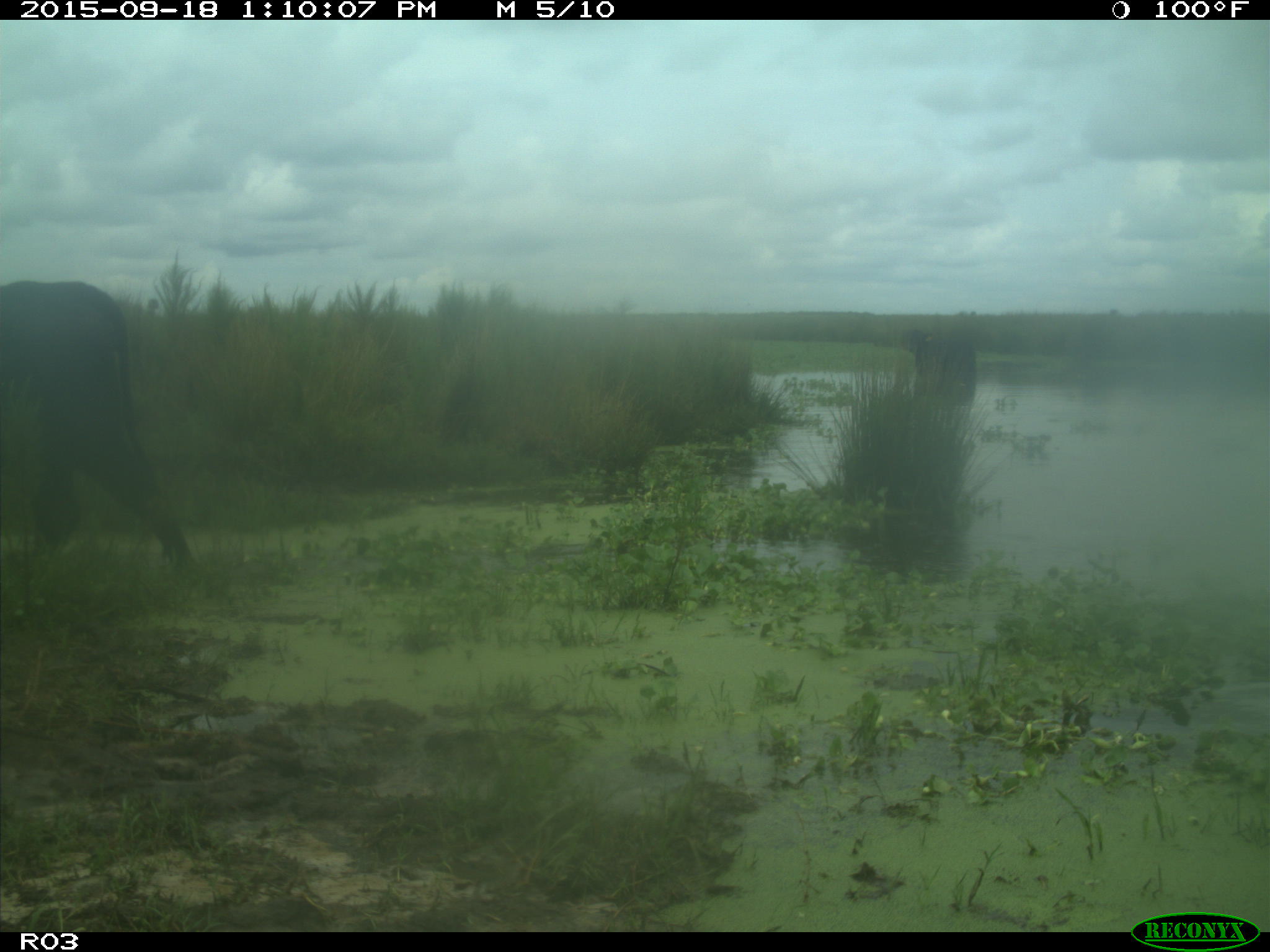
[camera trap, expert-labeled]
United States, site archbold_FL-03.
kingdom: Animalia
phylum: Chordata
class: Mammalia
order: Artiodactyla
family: Bovidae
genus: Bos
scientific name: Bos taurus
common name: domestic cow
Bos taurus (domestic cow).